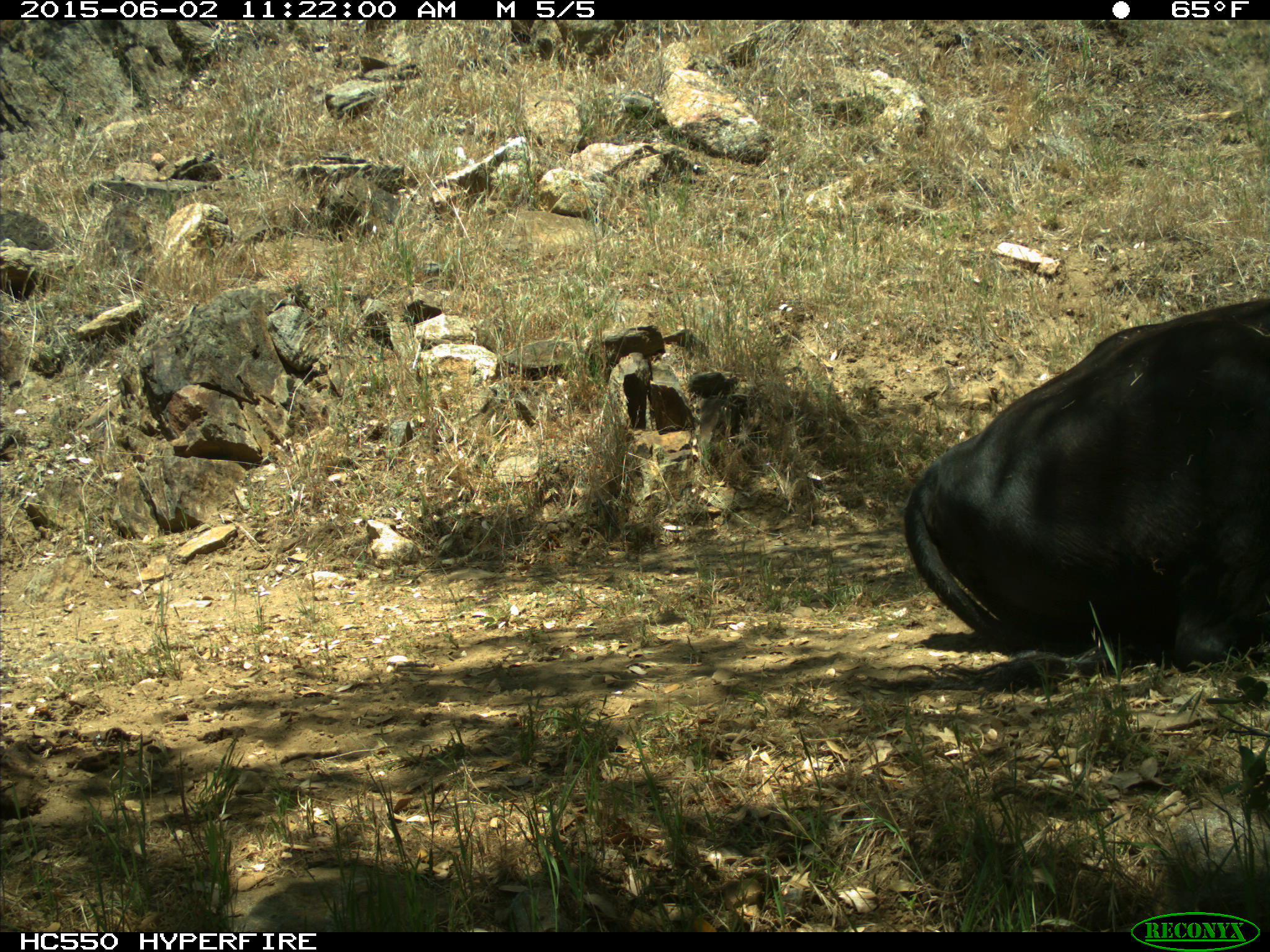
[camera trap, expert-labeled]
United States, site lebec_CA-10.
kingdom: Animalia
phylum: Chordata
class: Mammalia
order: Artiodactyla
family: Bovidae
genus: Bos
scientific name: Bos taurus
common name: domestic cow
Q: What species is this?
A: Bos taurus (domestic cow).